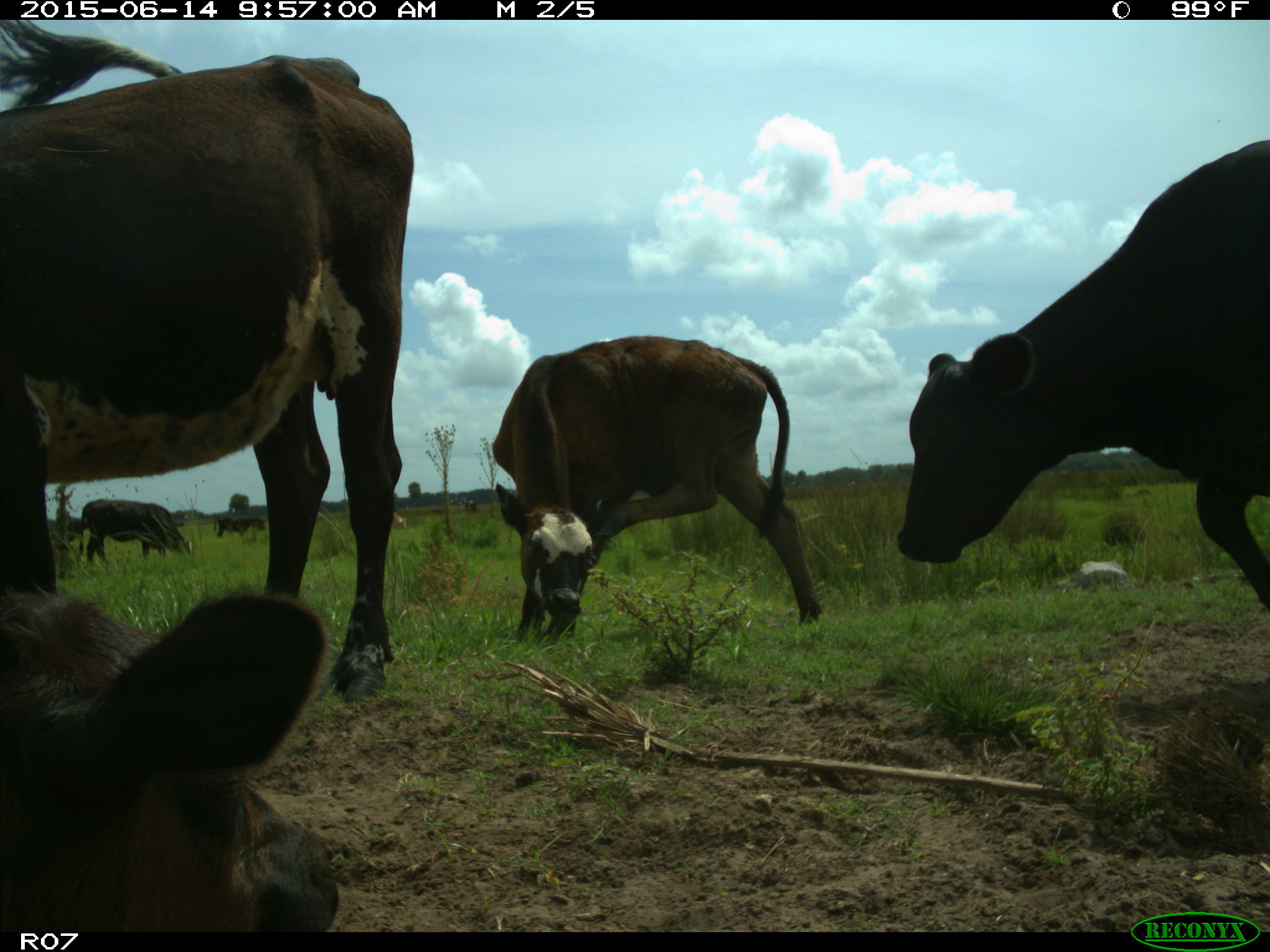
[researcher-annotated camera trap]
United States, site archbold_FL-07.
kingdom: Animalia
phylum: Chordata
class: Mammalia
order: Artiodactyla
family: Bovidae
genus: Bos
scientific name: Bos taurus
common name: domestic cow